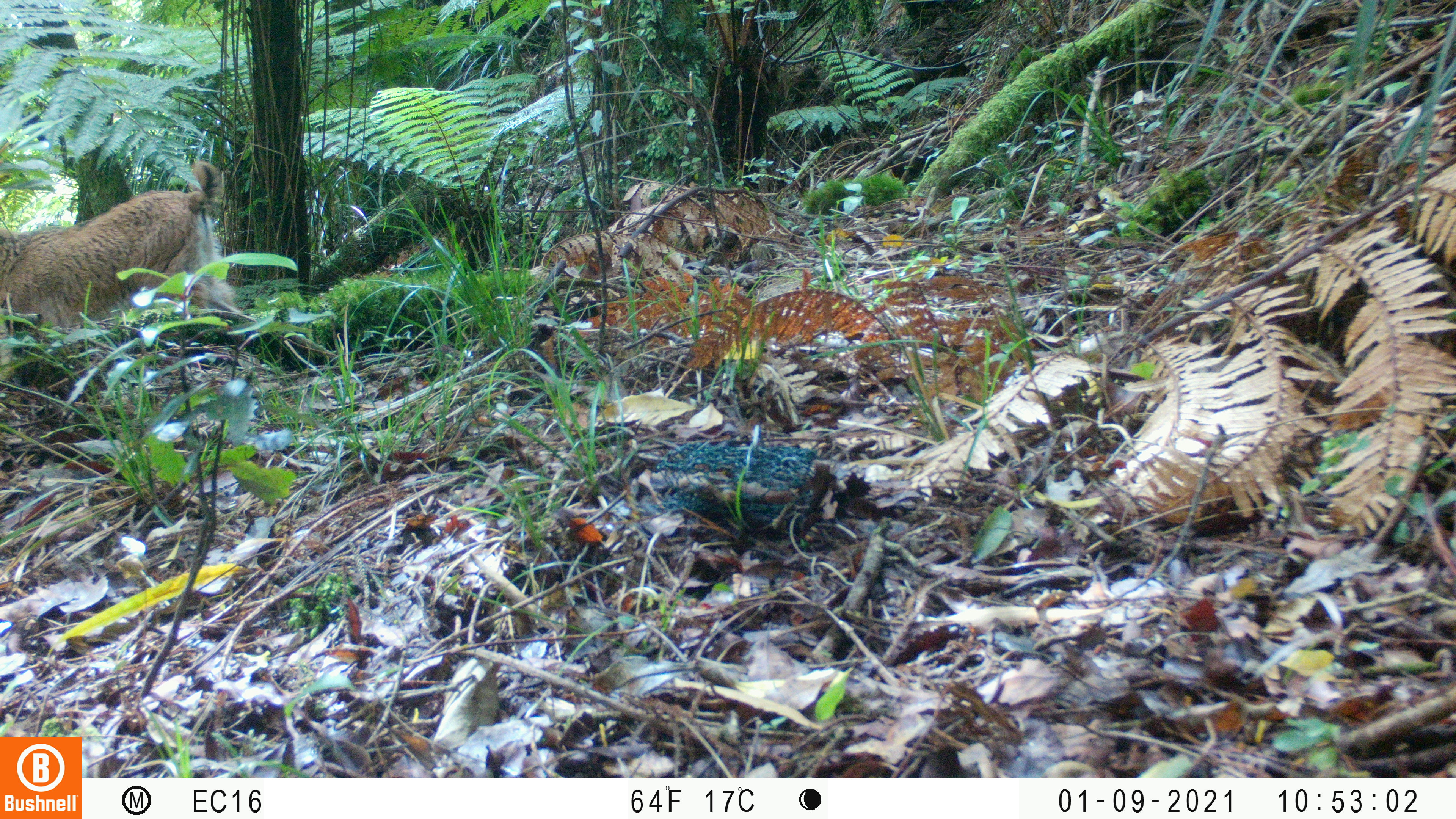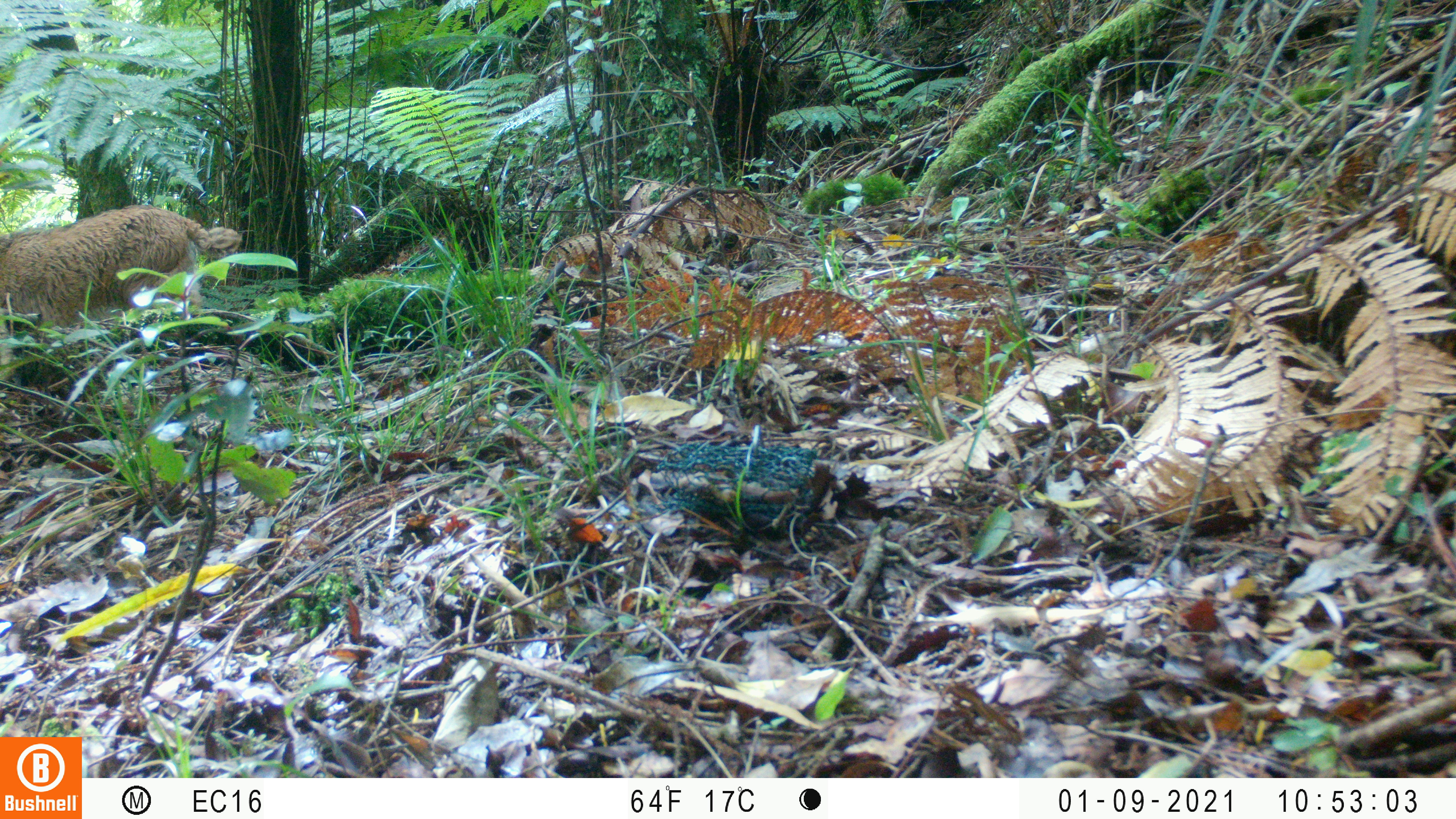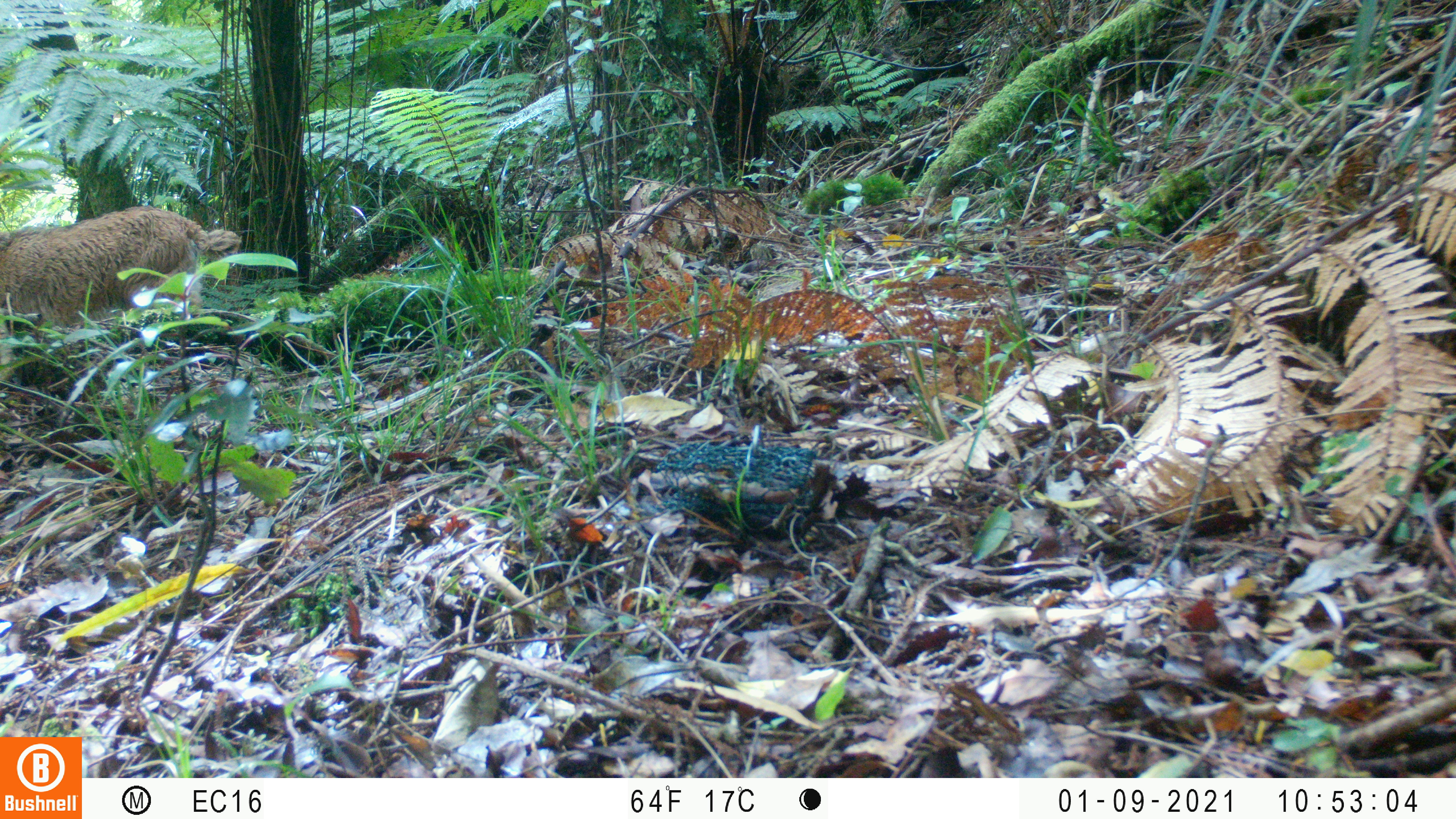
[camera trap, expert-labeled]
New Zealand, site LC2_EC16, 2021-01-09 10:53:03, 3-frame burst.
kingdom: Animalia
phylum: Chordata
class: Mammalia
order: Artiodactyla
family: Bovidae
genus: Capra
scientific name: Capra hircus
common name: goat